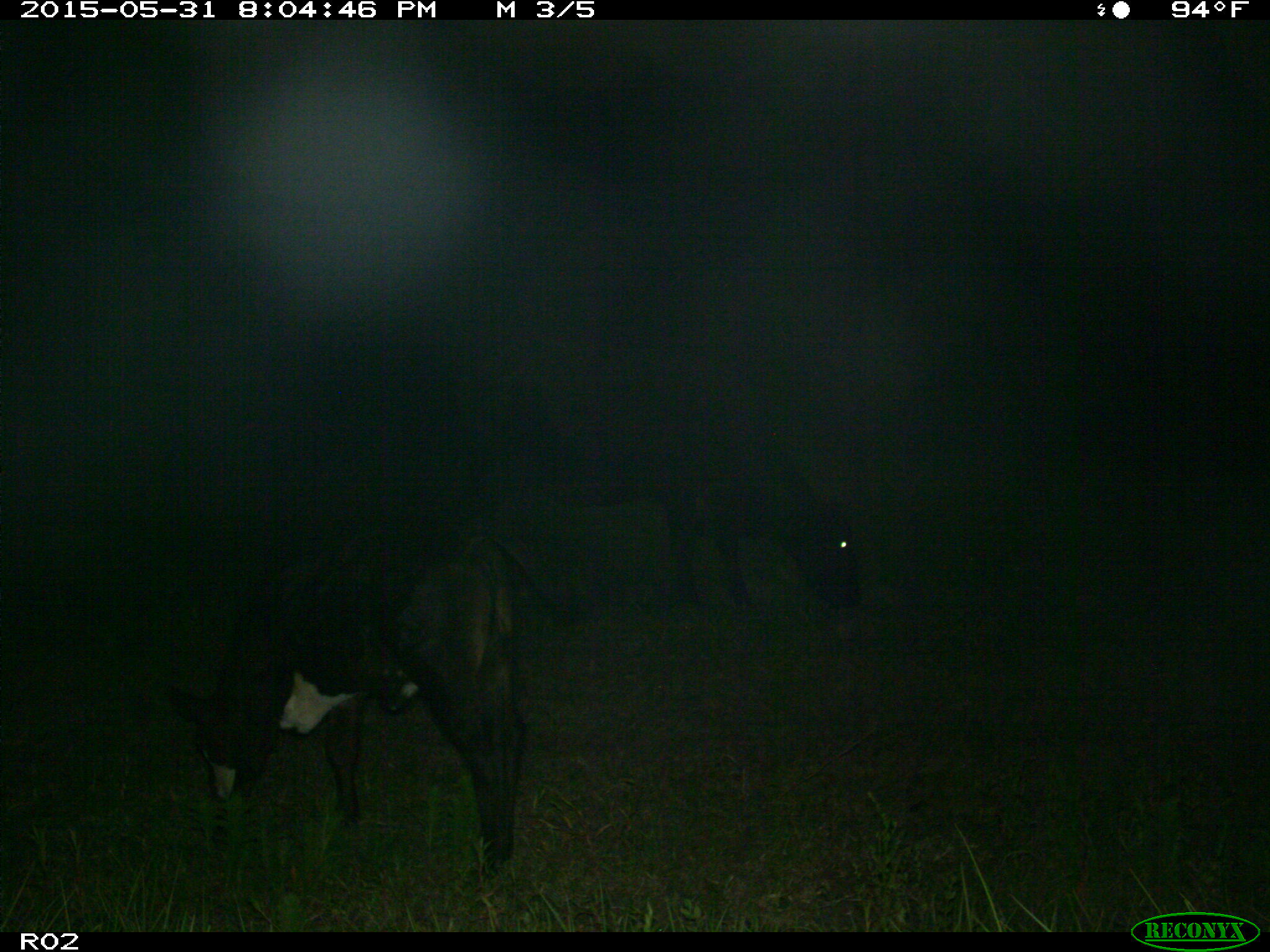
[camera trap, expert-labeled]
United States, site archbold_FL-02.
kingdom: Animalia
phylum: Chordata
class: Mammalia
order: Artiodactyla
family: Bovidae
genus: Bos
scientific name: Bos taurus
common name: domestic cow